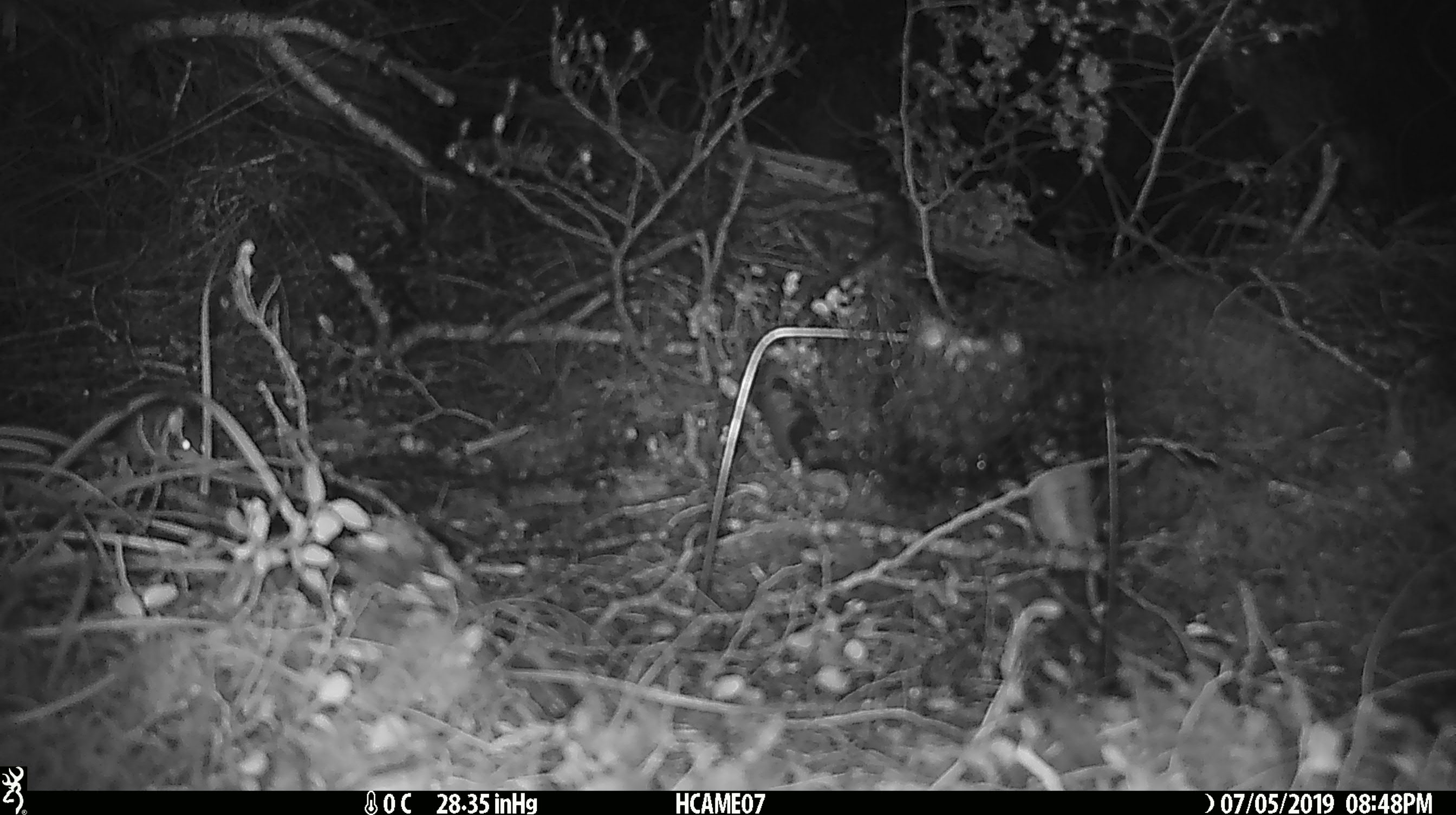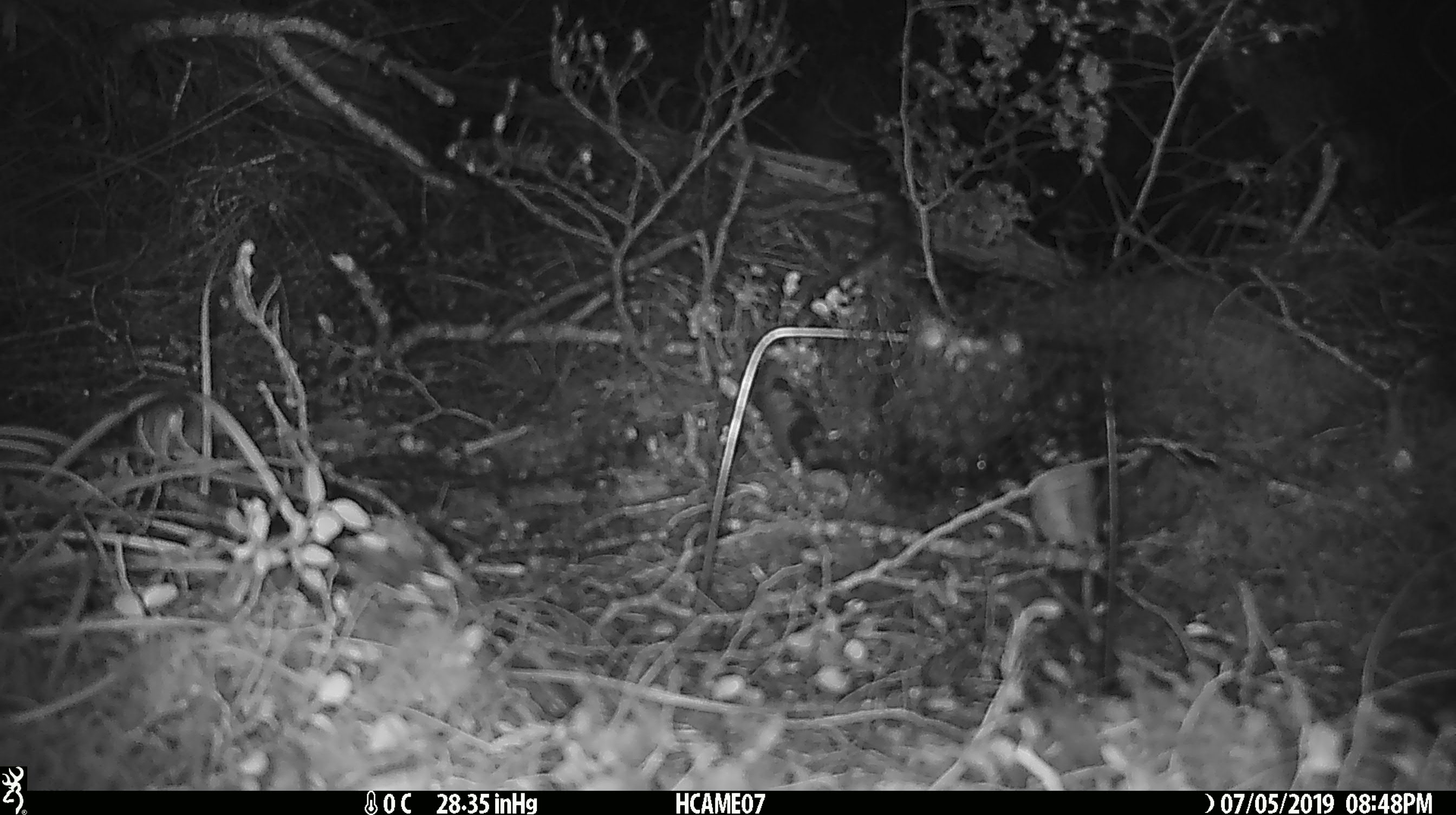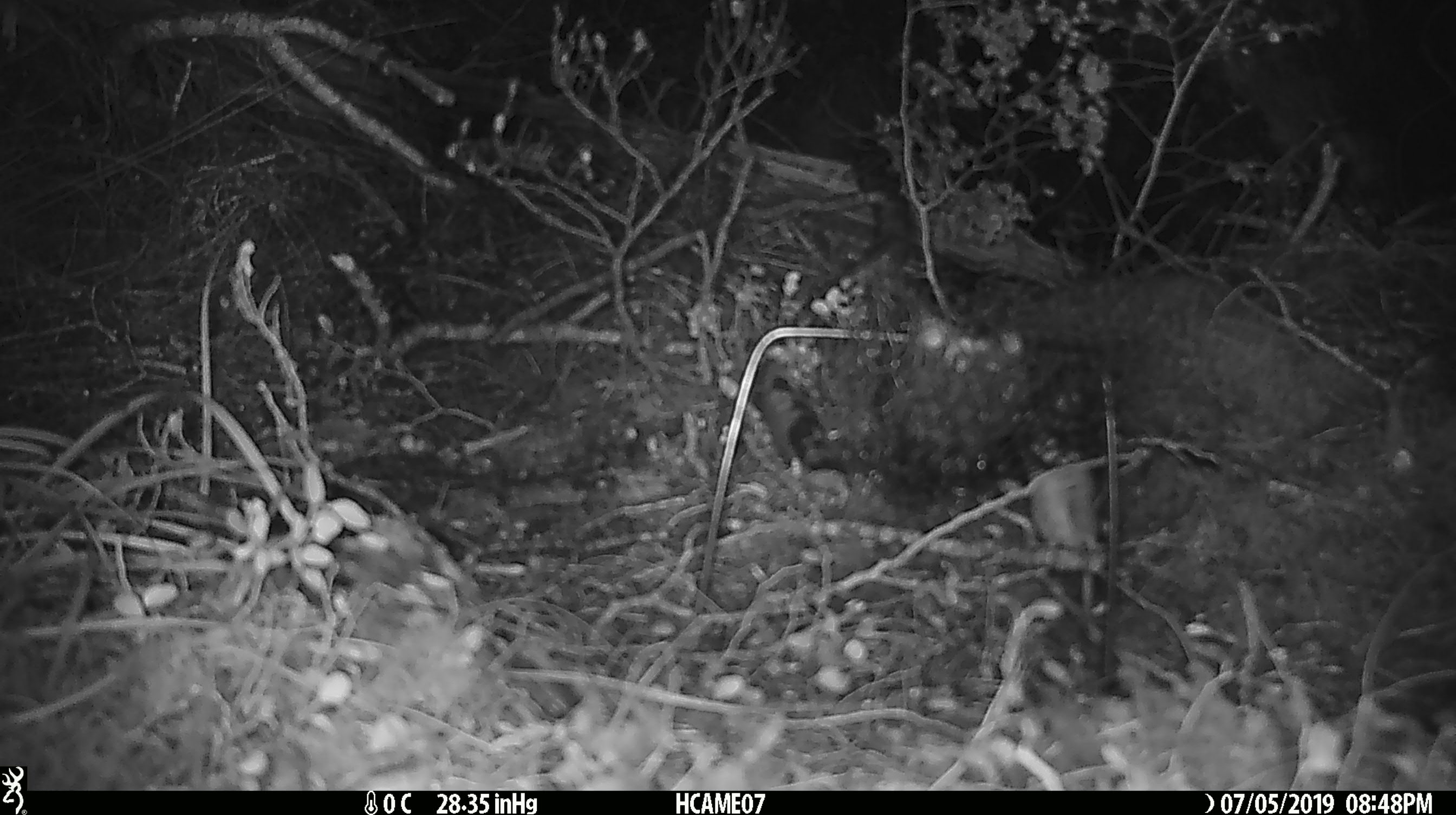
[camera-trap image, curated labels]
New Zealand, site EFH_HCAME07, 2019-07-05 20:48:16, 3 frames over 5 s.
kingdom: Animalia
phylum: Chordata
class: Mammalia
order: Rodentia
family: Muridae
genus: Mus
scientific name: Mus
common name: mouse